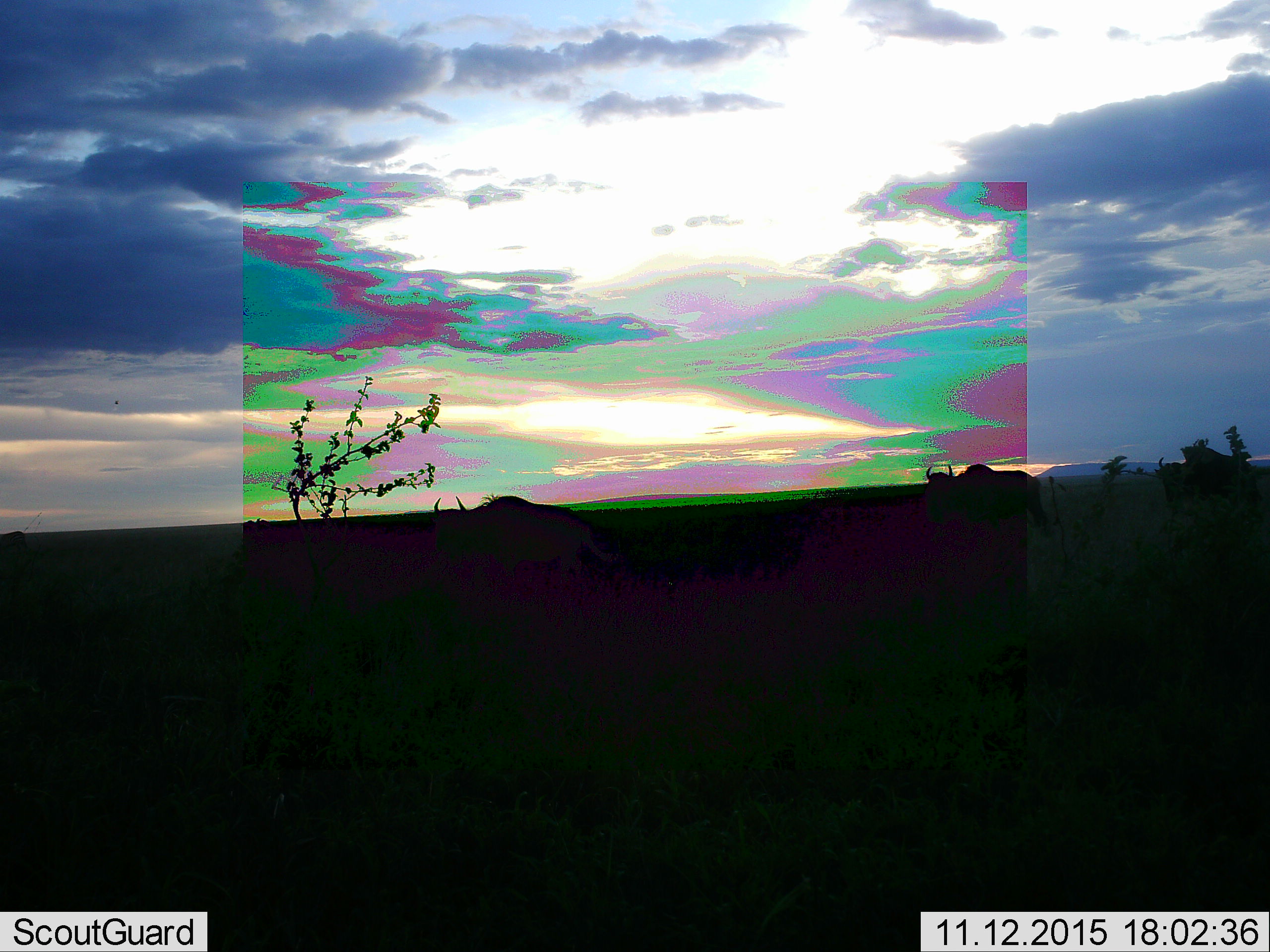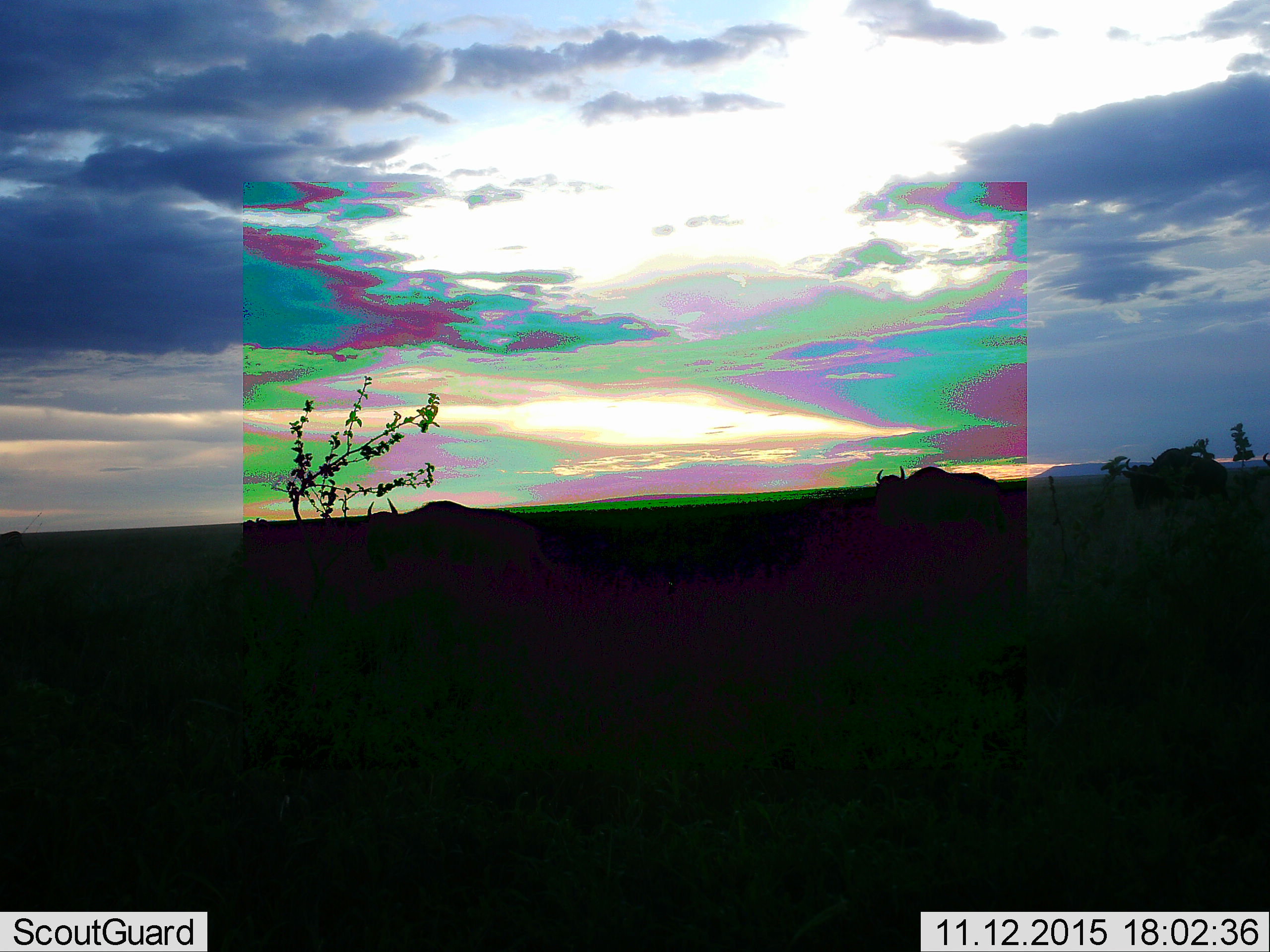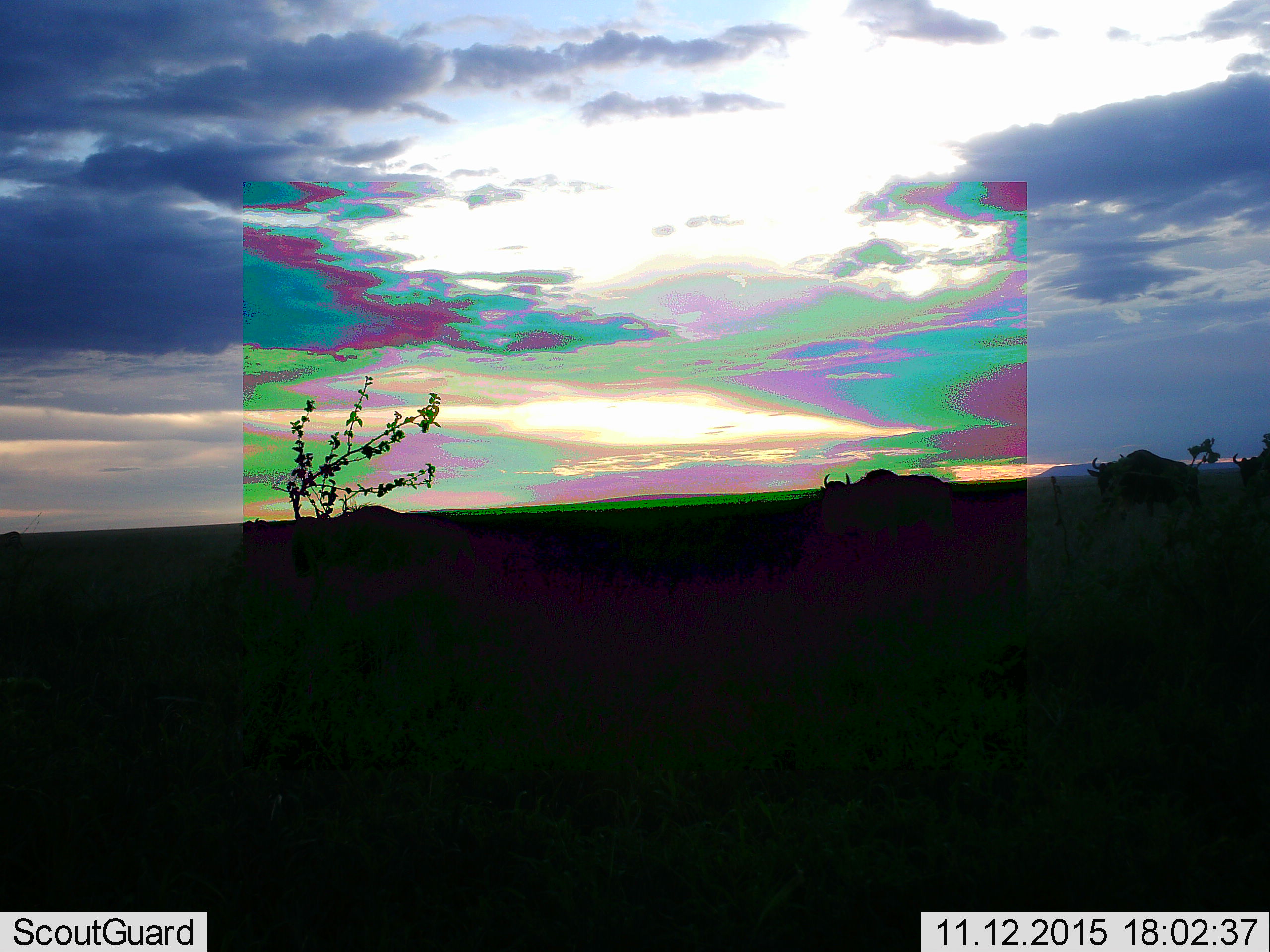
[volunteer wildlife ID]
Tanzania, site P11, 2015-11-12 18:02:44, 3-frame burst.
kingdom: Animalia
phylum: Chordata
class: Mammalia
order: Artiodactyla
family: Bovidae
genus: Connochaetes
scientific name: Connochaetes taurinus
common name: blue wildebeest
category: wildebeest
Wildebeest (blue wildebeest) (Connochaetes taurinus), count 4. Behavior (volunteer vote fractions): standing 0%, resting 0%, moving 100%, interacting 0%. Young present (vote fraction): 0%. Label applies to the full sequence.